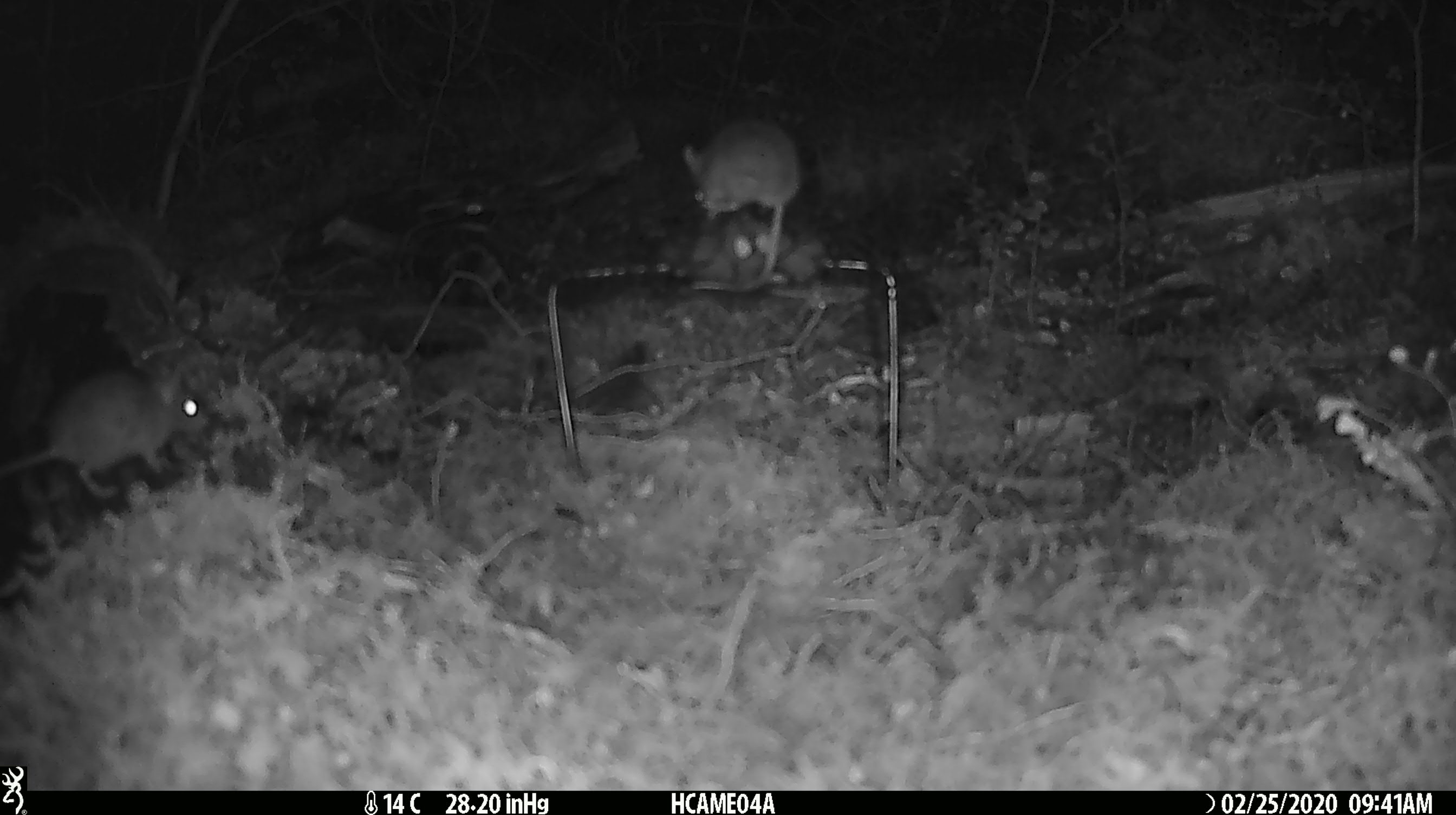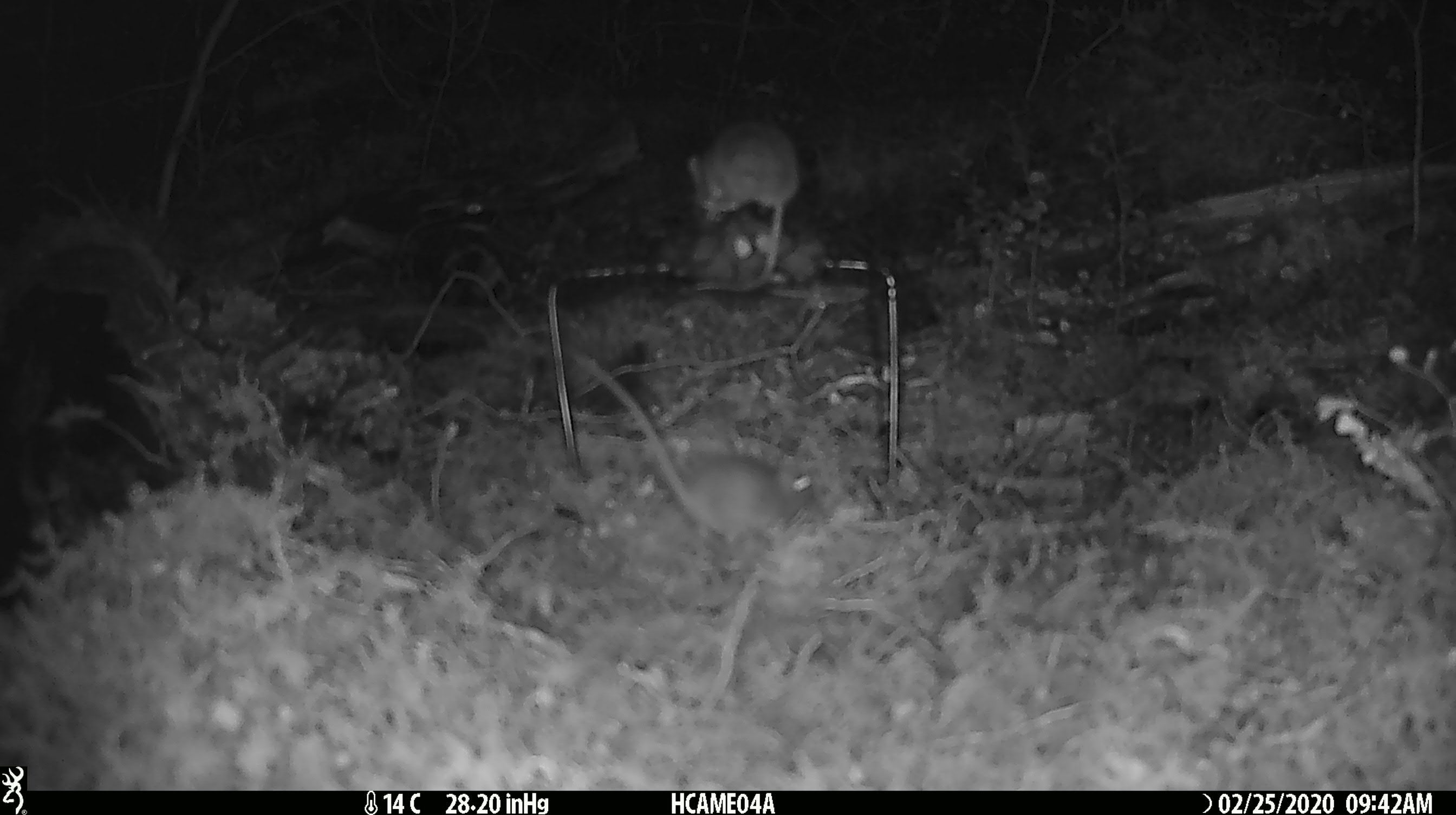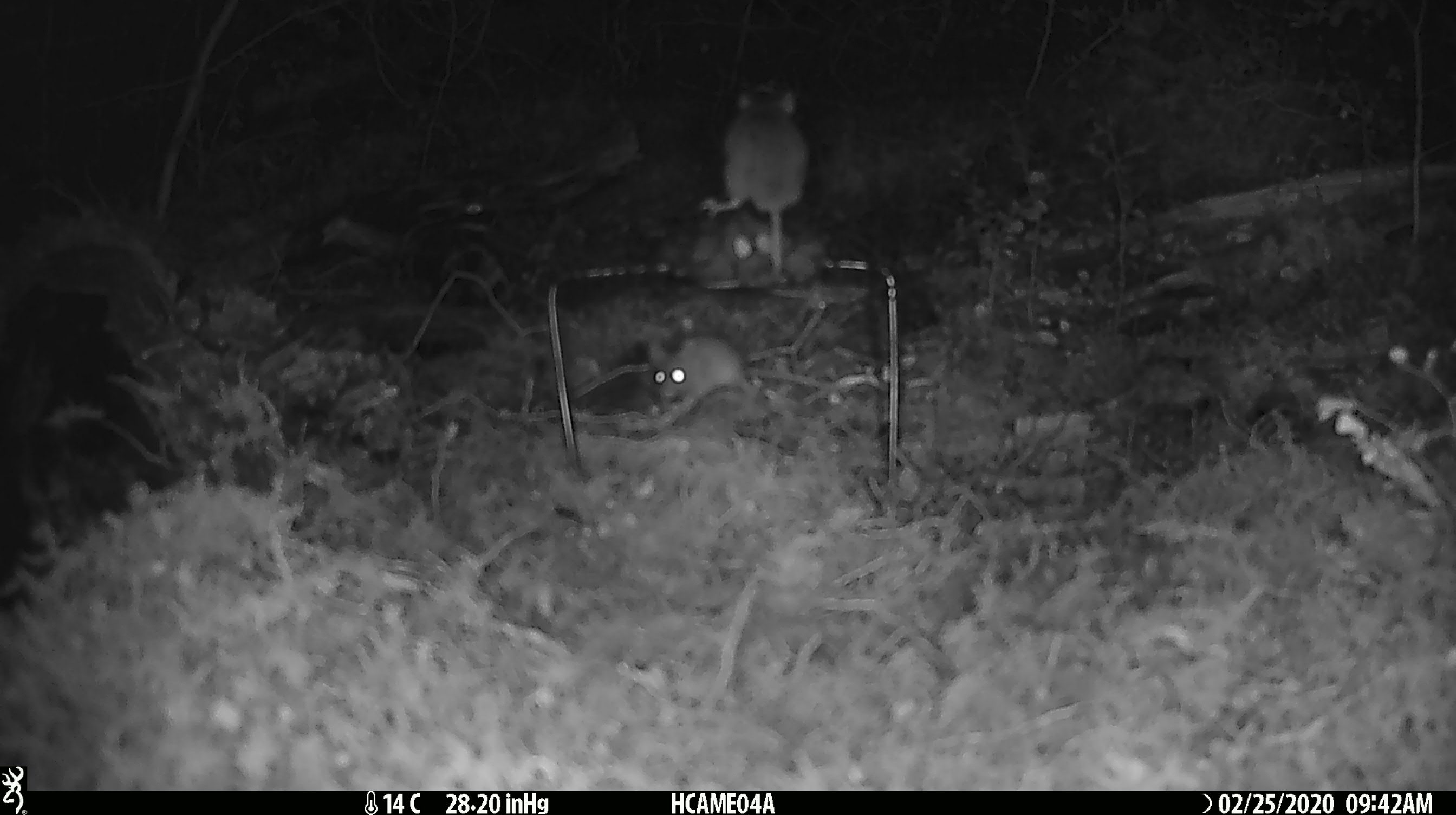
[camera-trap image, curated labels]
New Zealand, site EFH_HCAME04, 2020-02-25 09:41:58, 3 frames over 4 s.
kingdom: Animalia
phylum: Chordata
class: Mammalia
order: Rodentia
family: Muridae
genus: Mus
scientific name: Mus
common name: mouse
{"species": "mouse (Mus)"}